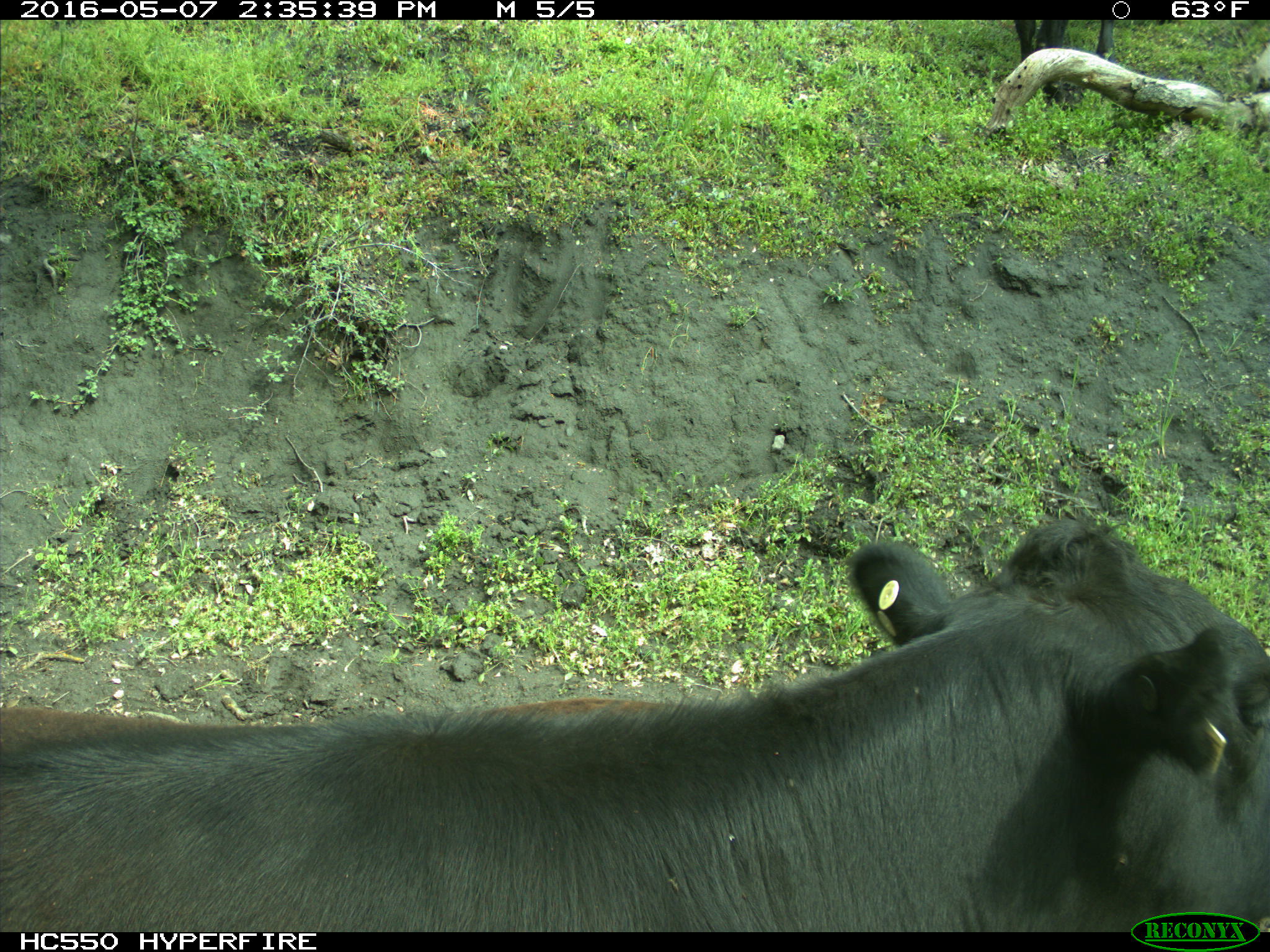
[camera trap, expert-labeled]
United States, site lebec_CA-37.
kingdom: Animalia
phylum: Chordata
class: Mammalia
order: Artiodactyla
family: Bovidae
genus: Bos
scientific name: Bos taurus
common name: domestic cow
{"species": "Bos taurus (domestic cow)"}